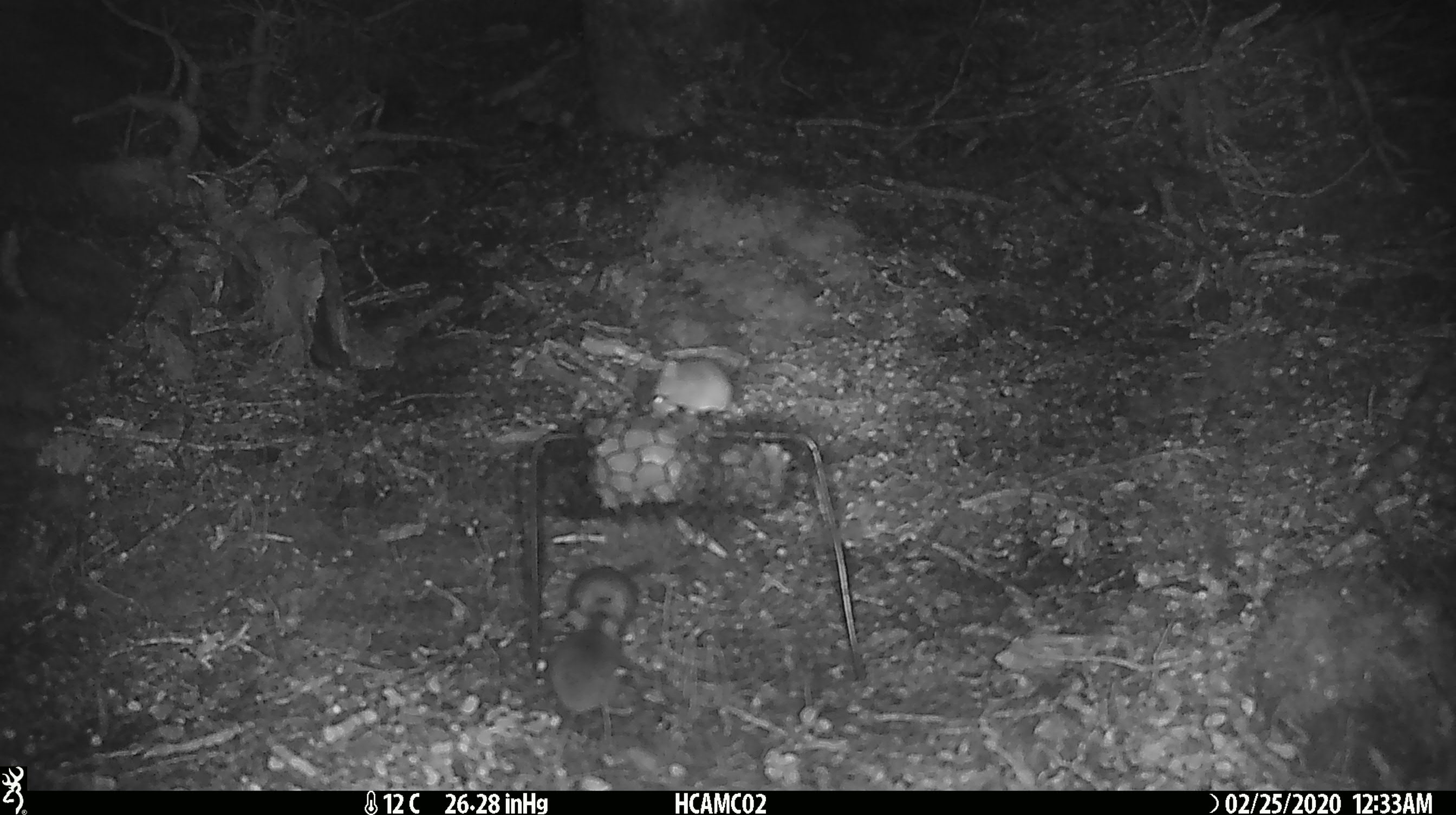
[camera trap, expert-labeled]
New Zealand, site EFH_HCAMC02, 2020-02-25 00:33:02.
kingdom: Animalia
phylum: Chordata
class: Mammalia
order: Rodentia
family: Muridae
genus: Mus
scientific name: Mus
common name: mouse